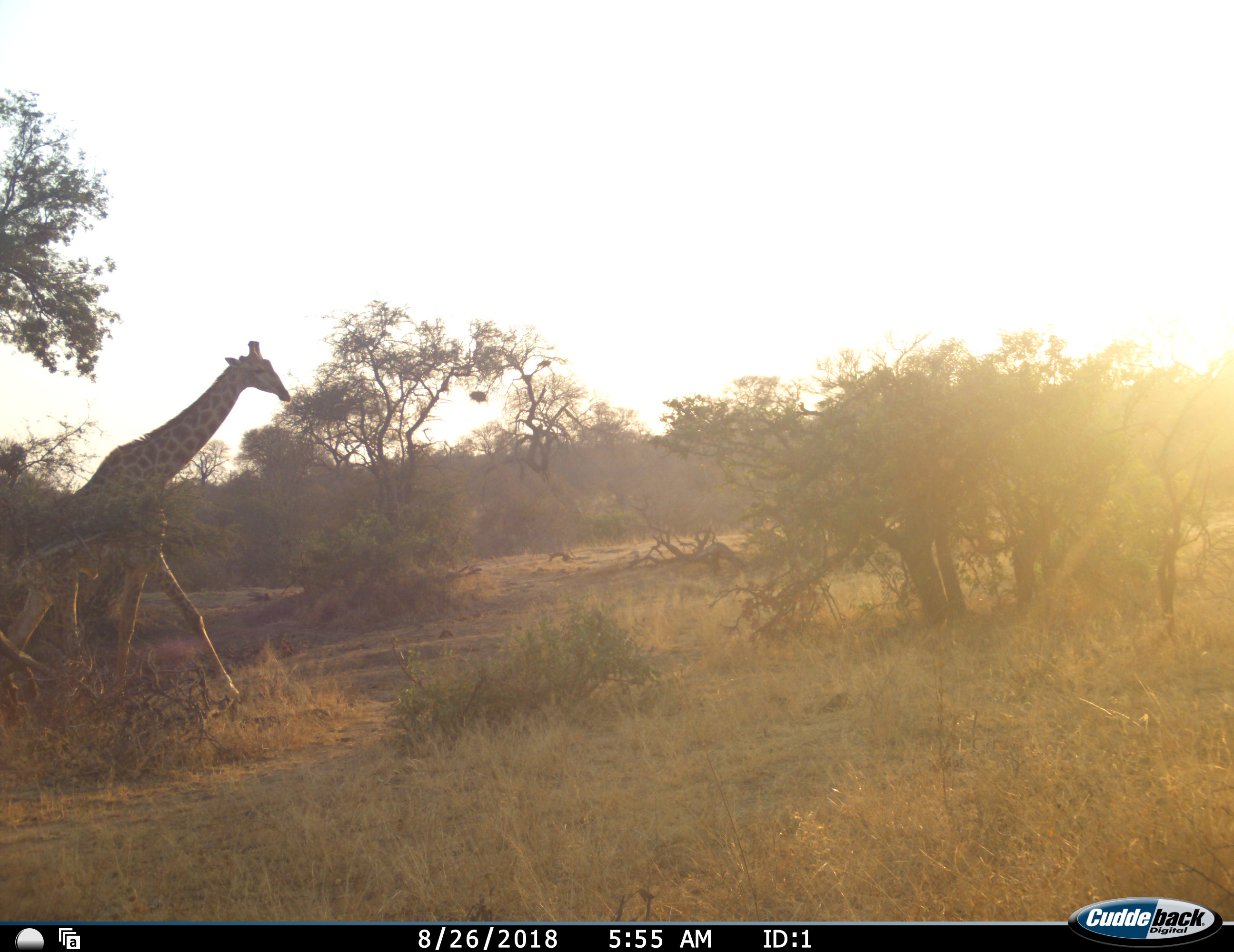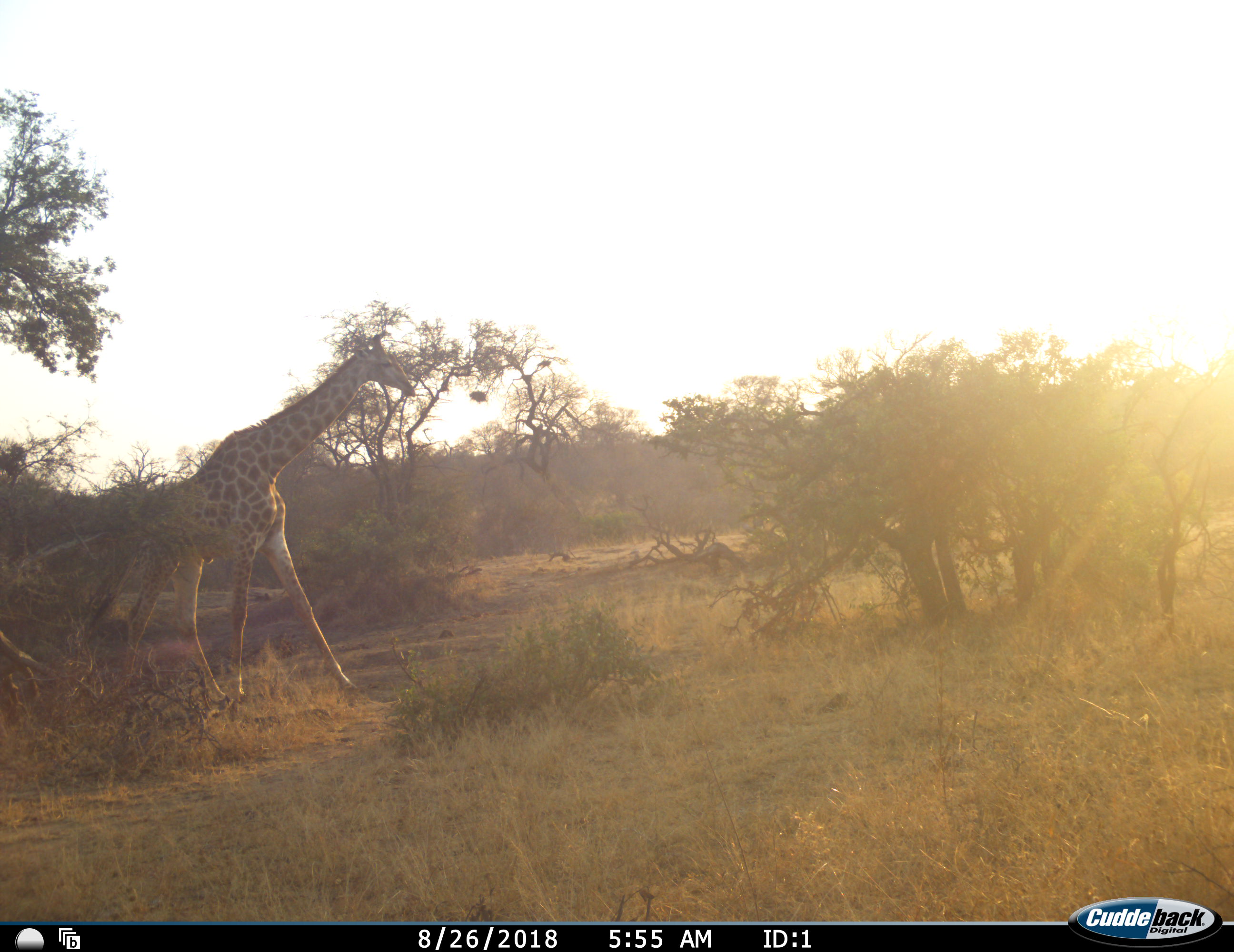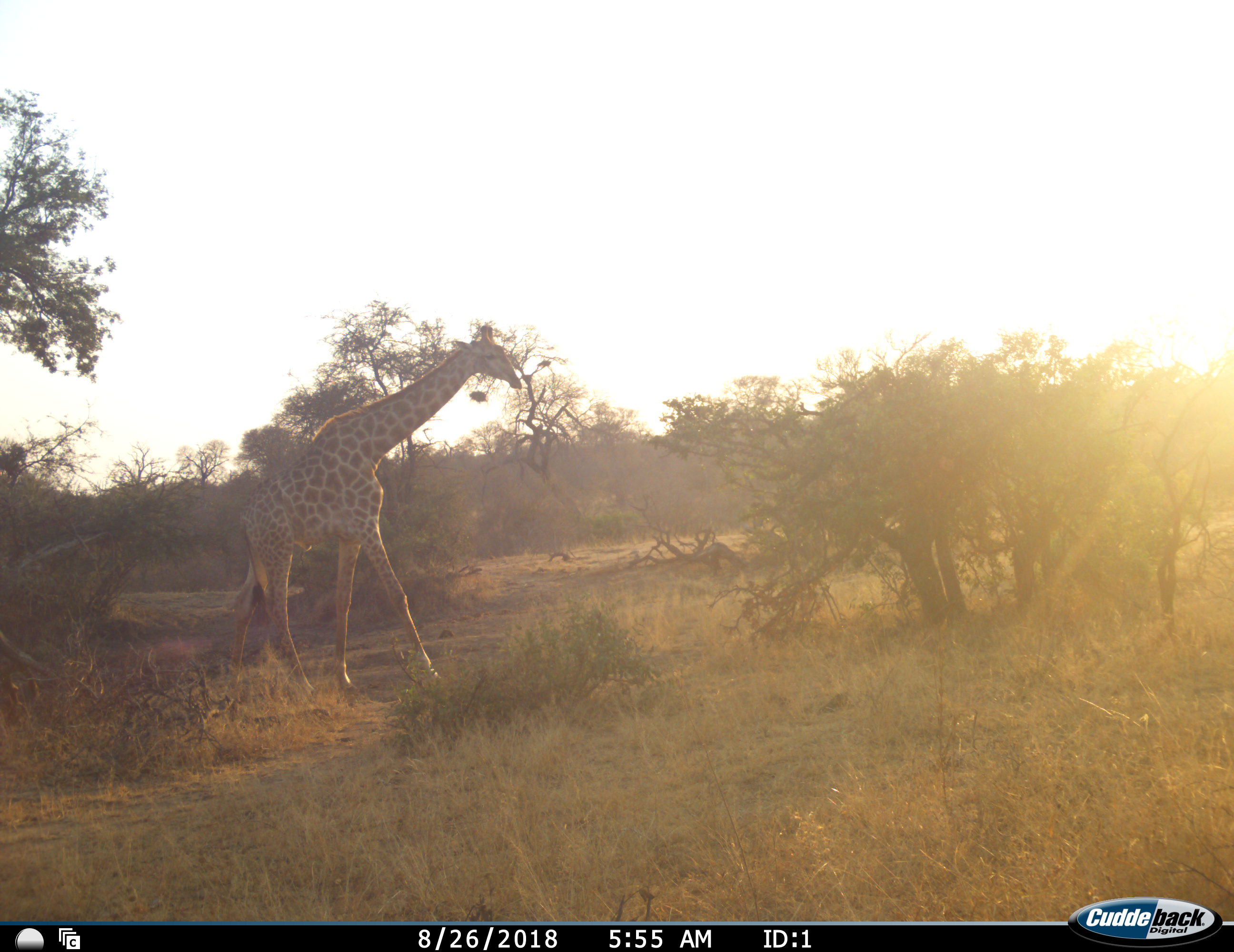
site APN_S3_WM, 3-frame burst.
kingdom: Animalia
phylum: Chordata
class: Mammalia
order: Artiodactyla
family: Giraffidae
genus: Giraffa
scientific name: Giraffa camelopardalis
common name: giraffe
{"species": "giraffe (Giraffa camelopardalis)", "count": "1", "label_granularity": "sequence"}